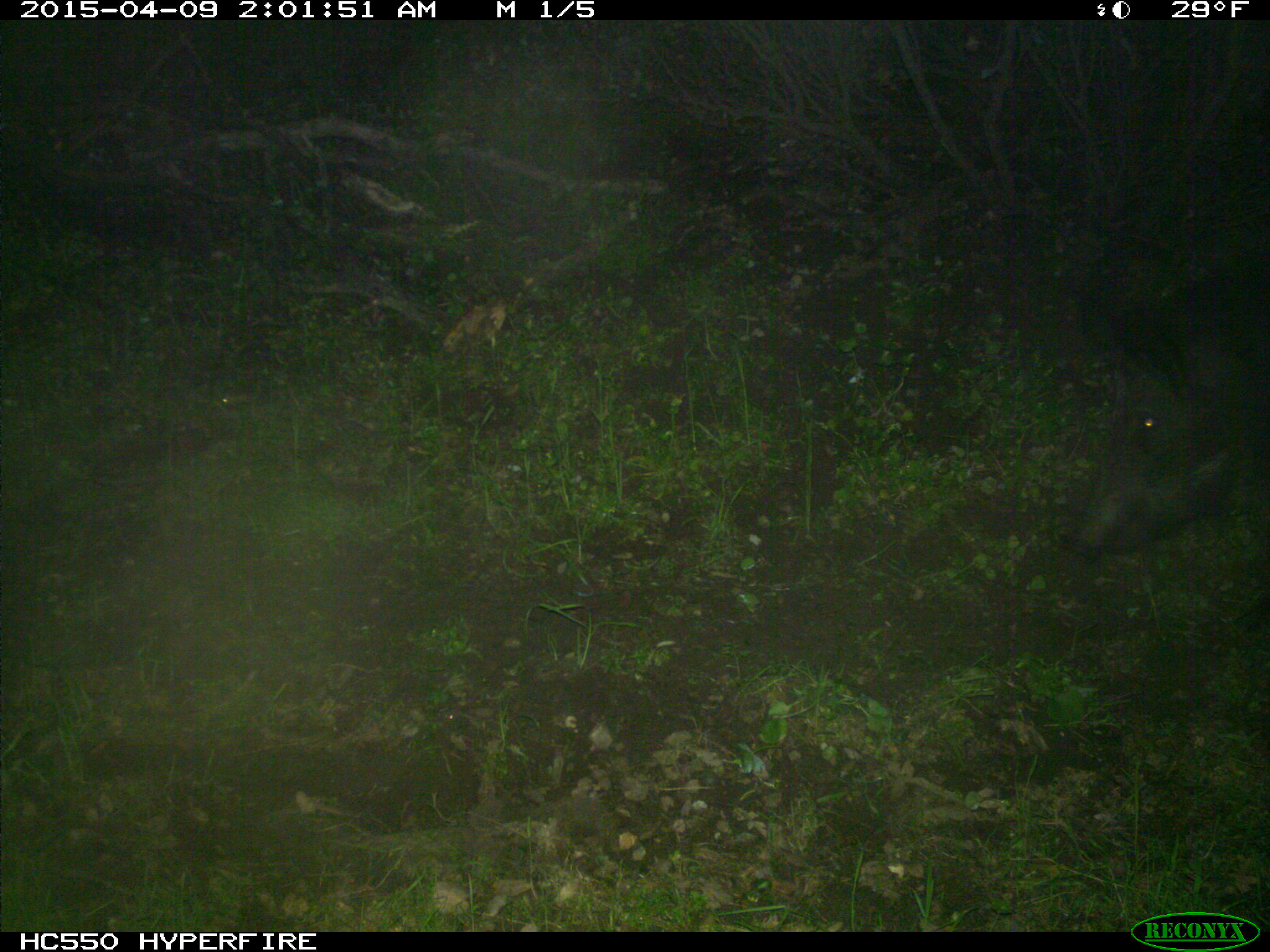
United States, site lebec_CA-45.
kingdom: Animalia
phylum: Chordata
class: Mammalia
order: Artiodactyla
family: Suidae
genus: Sus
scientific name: Sus scrofa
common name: wild boar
Sus scrofa (wild boar).